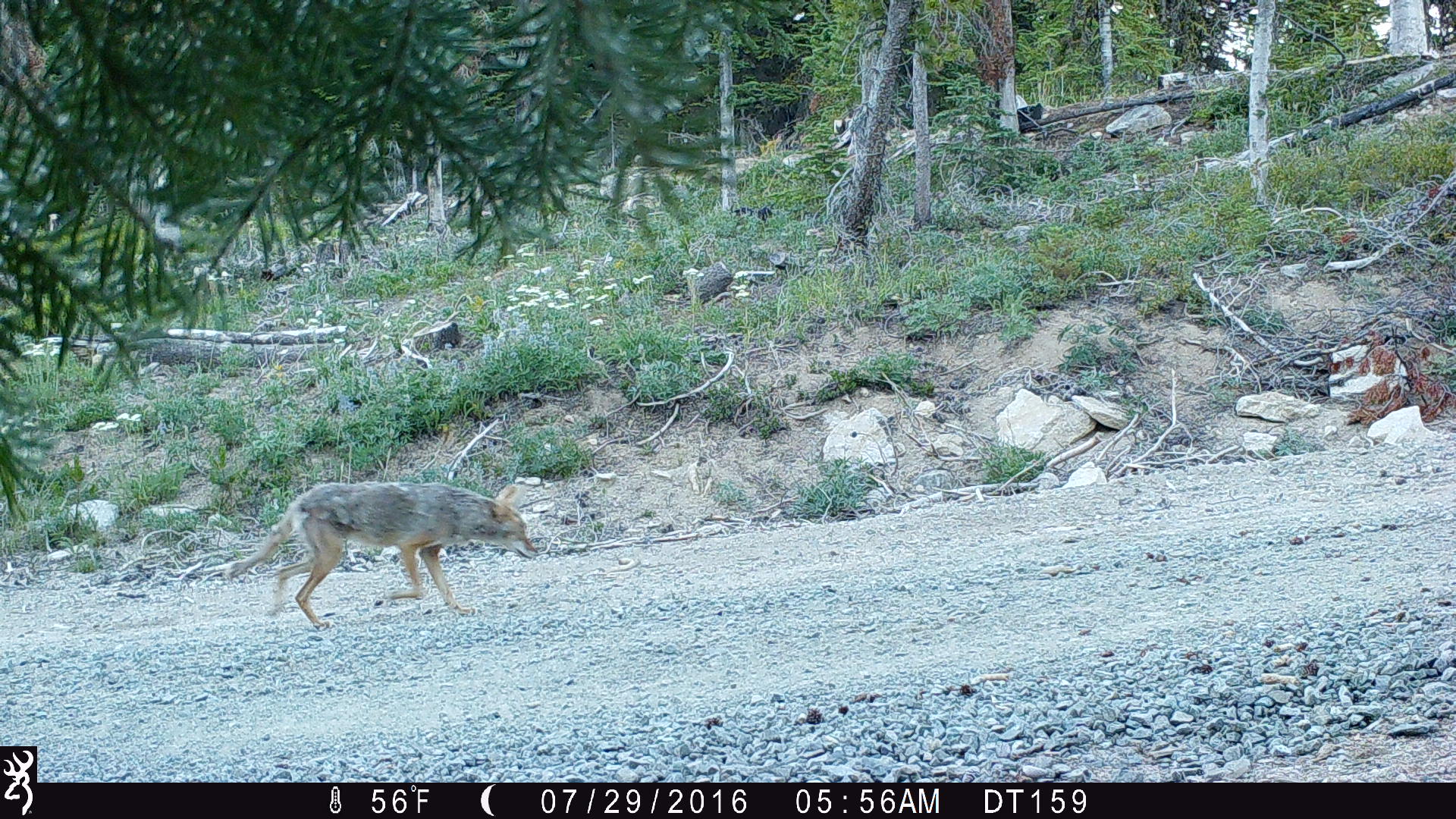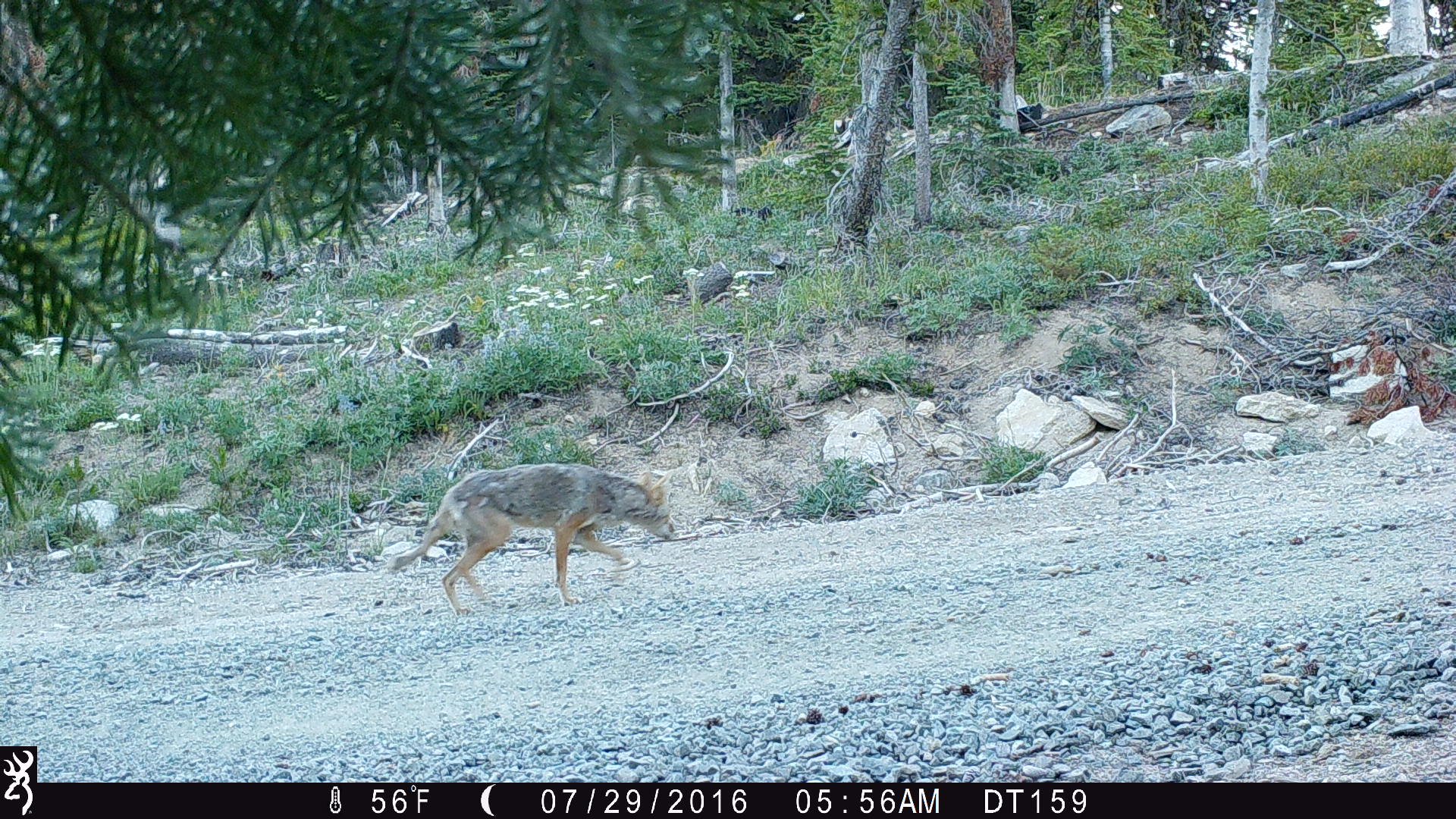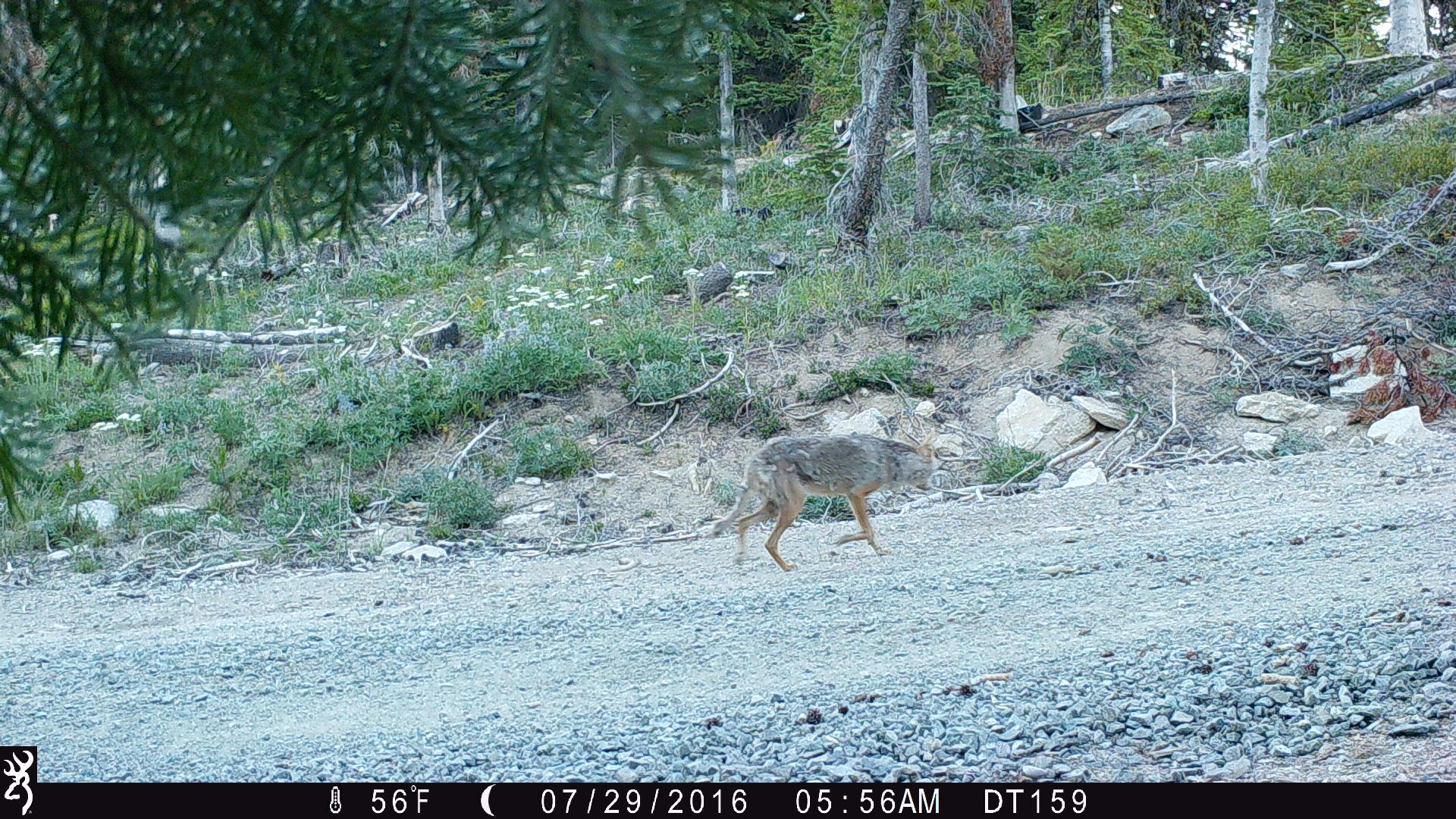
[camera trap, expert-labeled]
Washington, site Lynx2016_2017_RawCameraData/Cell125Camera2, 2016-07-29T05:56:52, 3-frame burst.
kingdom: Animalia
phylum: Chordata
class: Mammalia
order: Carnivora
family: Canidae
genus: Canis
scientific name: Canis latrans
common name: coyote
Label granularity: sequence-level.